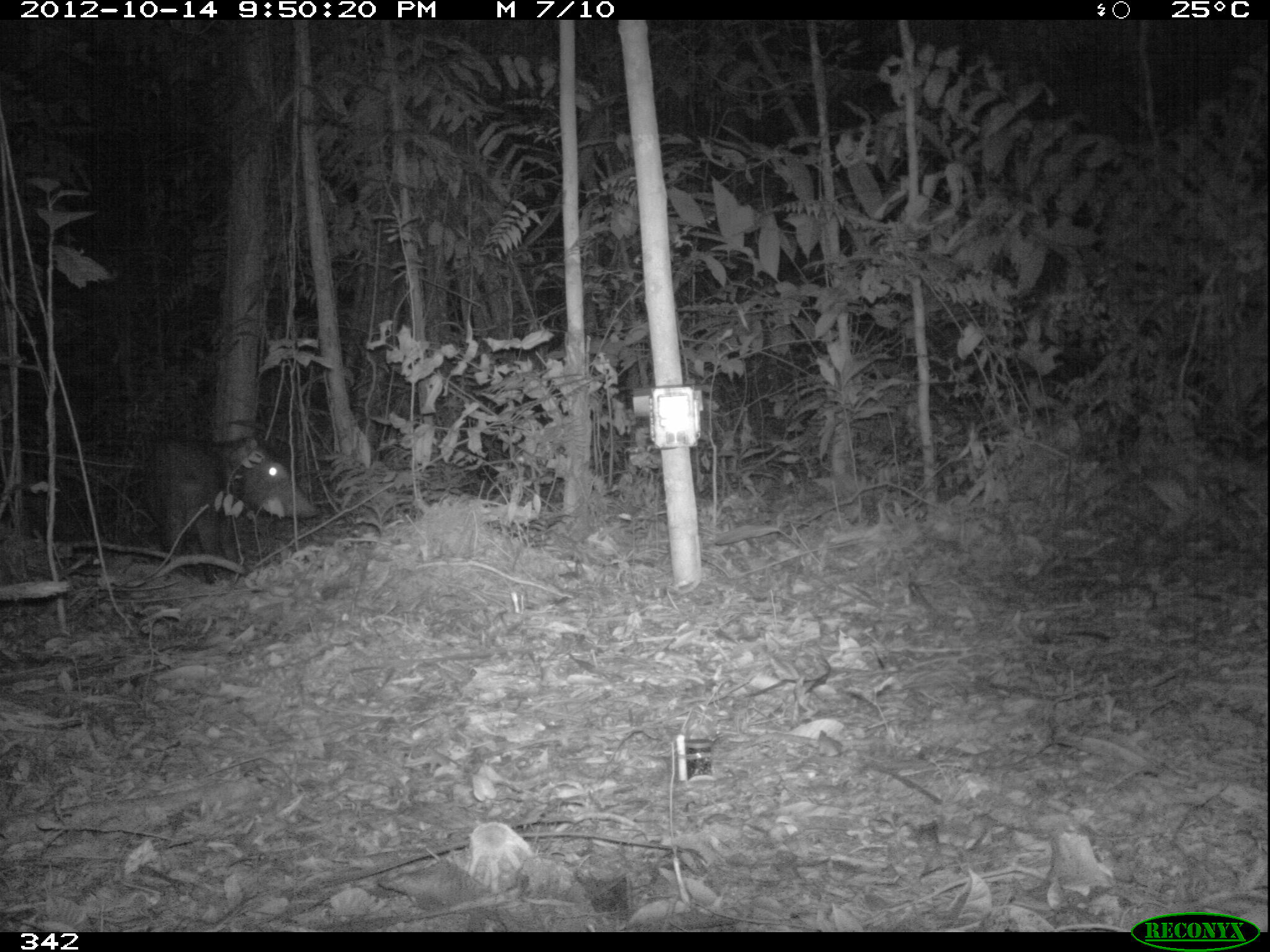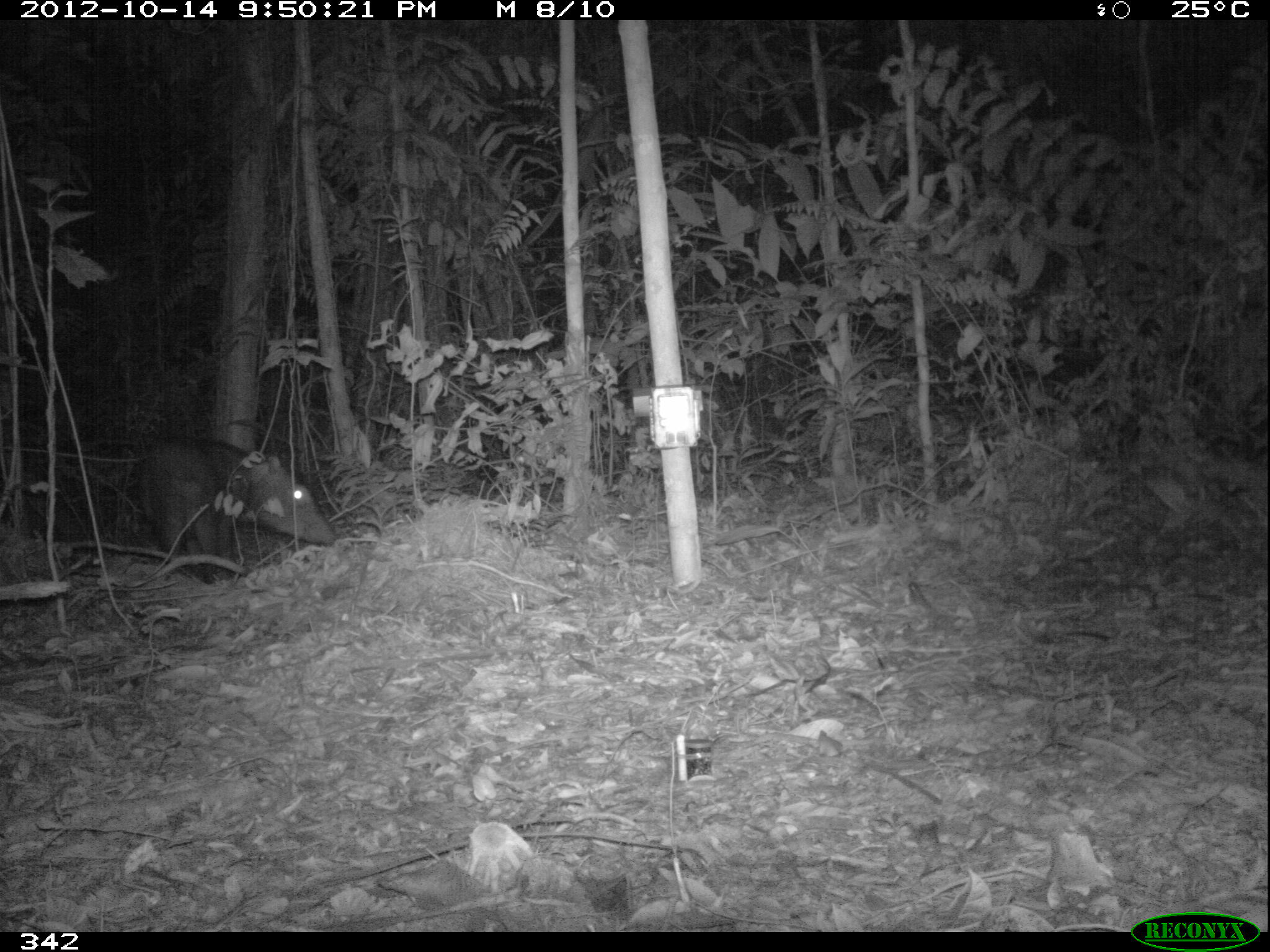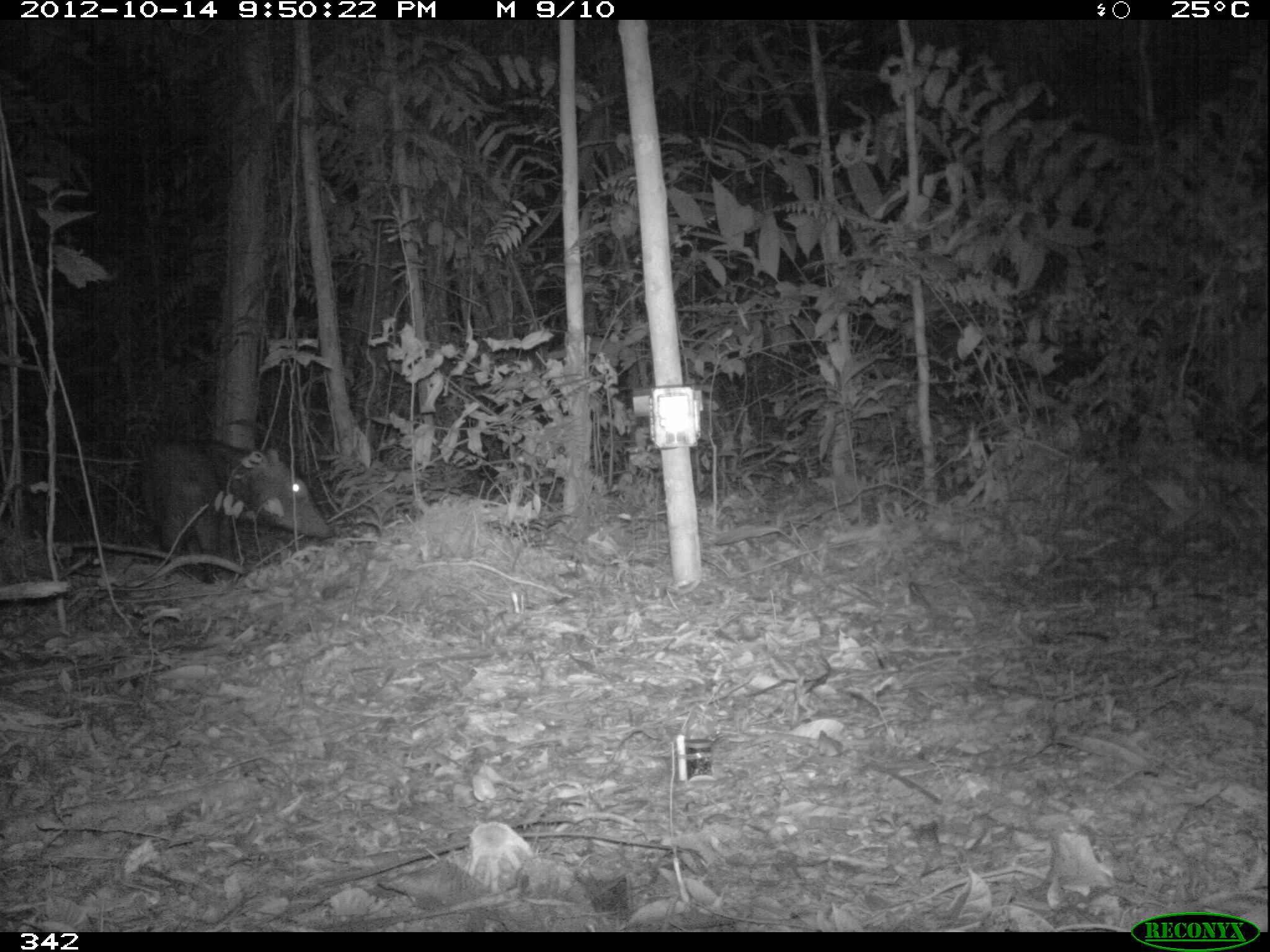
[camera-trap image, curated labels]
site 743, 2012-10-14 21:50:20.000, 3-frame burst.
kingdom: Animalia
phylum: Chordata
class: Mammalia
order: Artiodactyla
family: Tayassuidae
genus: Tayassu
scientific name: Tayassu pecari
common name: white-lipped peccary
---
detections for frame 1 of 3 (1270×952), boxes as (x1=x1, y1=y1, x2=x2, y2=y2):
tayassu pecari: (x1=139, y1=432, x2=318, y2=584)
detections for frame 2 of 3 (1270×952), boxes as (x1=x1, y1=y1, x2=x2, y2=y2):
tayassu pecari: (x1=136, y1=430, x2=335, y2=582)